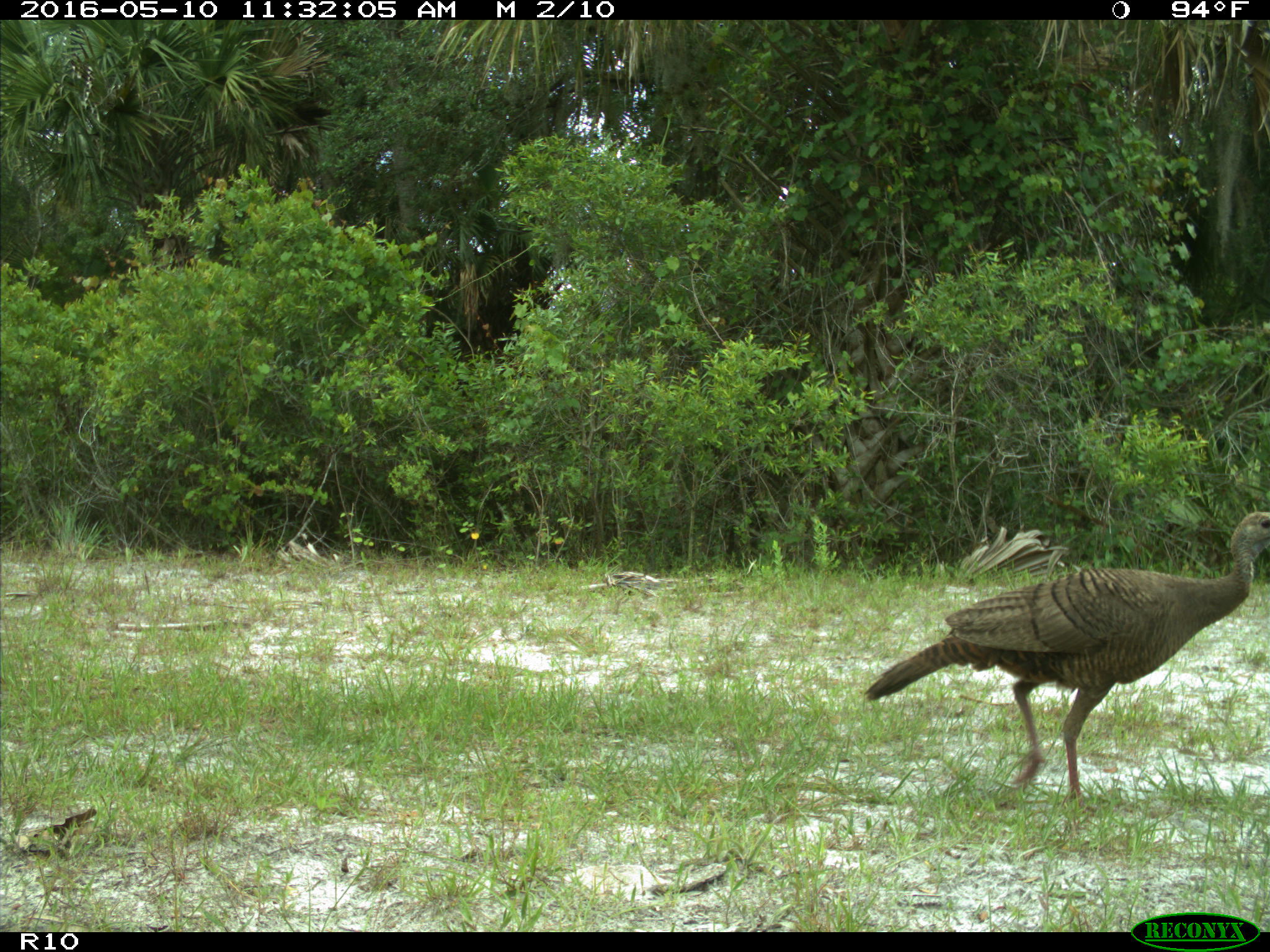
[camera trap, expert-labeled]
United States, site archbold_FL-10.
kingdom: Animalia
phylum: Chordata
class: Aves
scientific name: Aves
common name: birds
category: unidentified bird